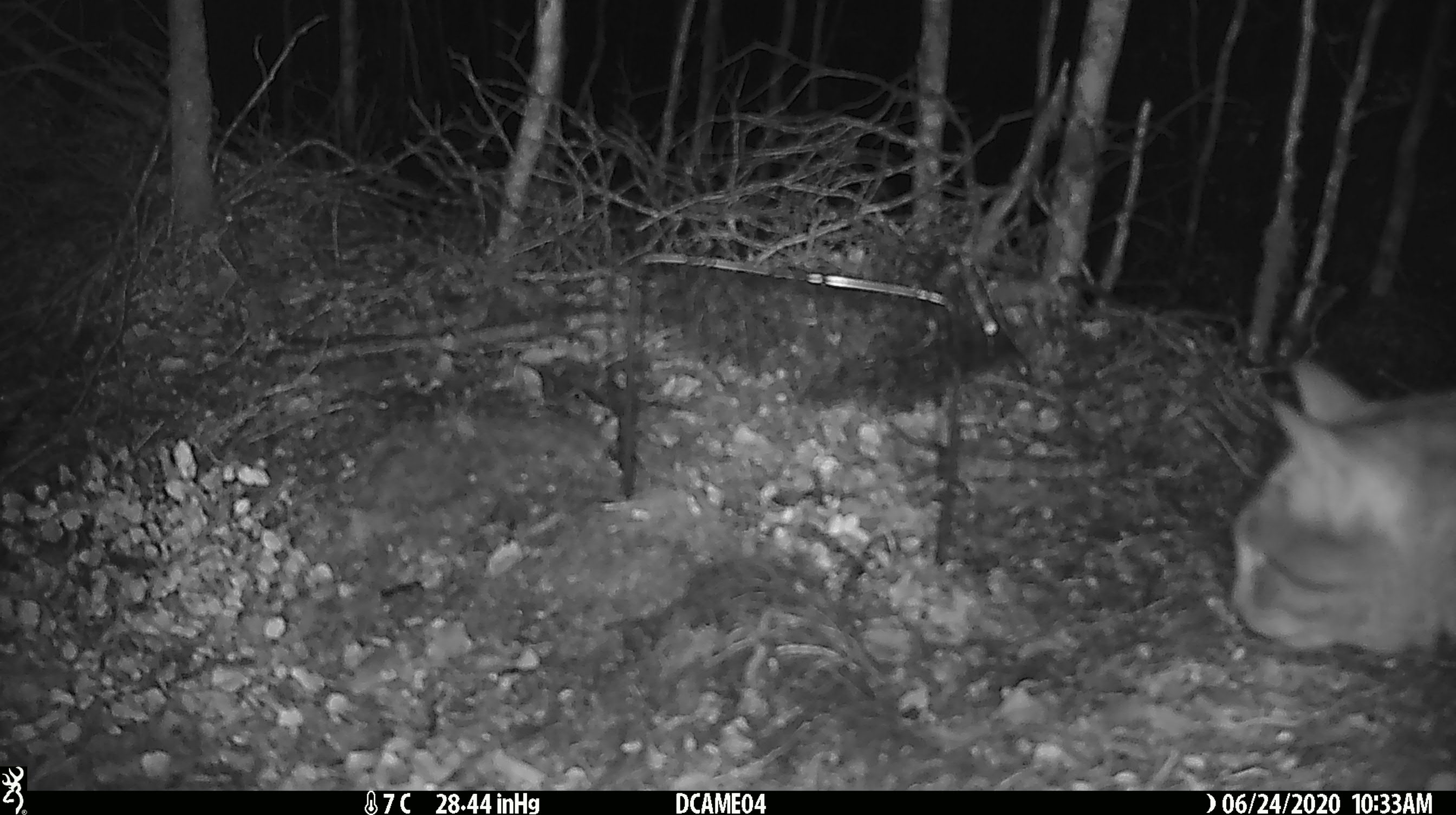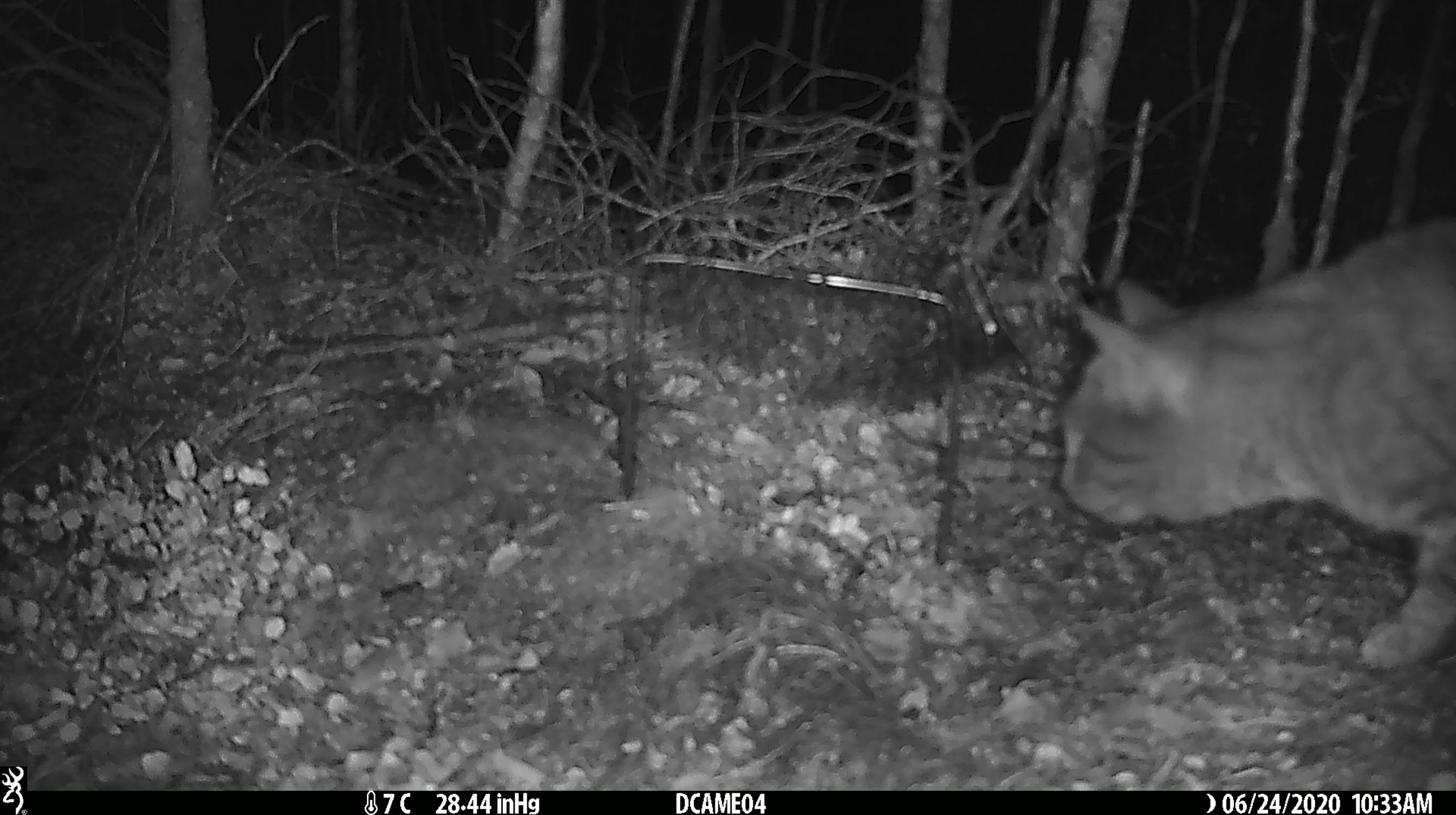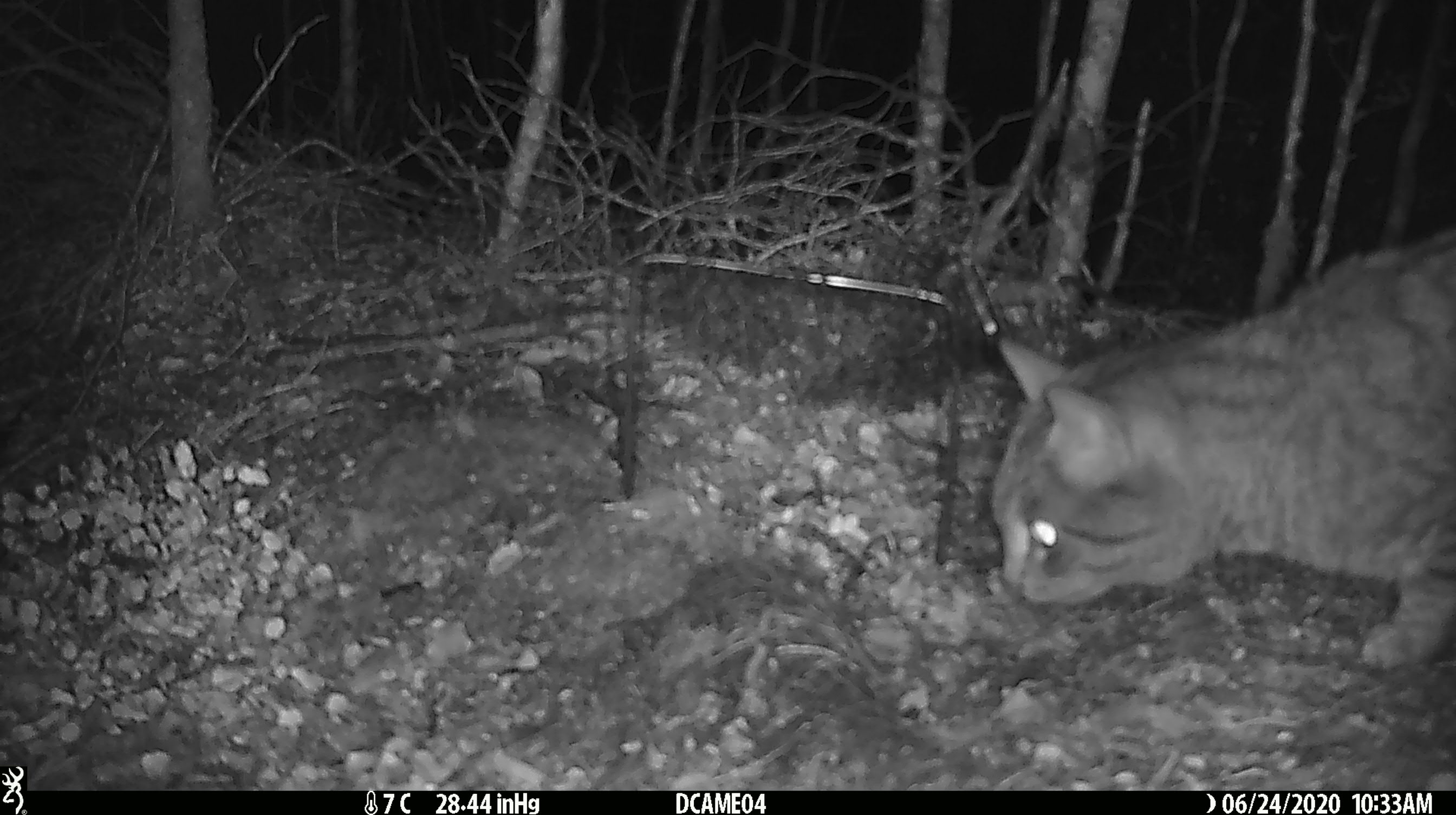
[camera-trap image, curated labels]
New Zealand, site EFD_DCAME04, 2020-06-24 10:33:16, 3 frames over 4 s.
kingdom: Animalia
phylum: Chordata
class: Mammalia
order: Carnivora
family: Felidae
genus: Felis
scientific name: Felis catus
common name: domestic cat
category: cat